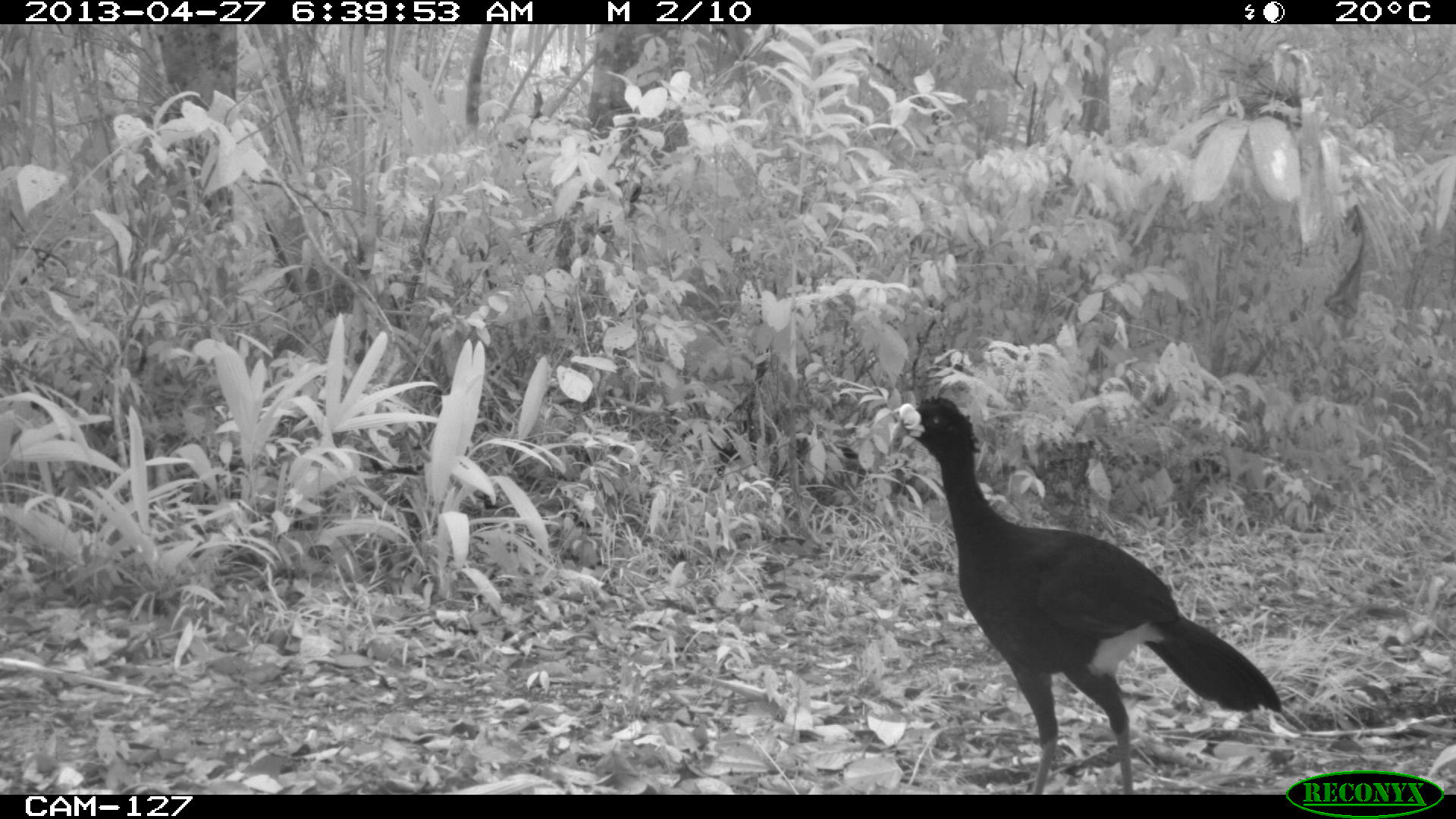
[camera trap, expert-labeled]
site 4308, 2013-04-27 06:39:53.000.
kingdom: Animalia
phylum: Chordata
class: Aves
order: Galliformes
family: Cracidae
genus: Crax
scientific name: Crax rubra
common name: great curassow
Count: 1.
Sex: male.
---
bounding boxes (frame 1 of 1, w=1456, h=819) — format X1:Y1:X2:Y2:
crax rubra: 888:395:1282:792